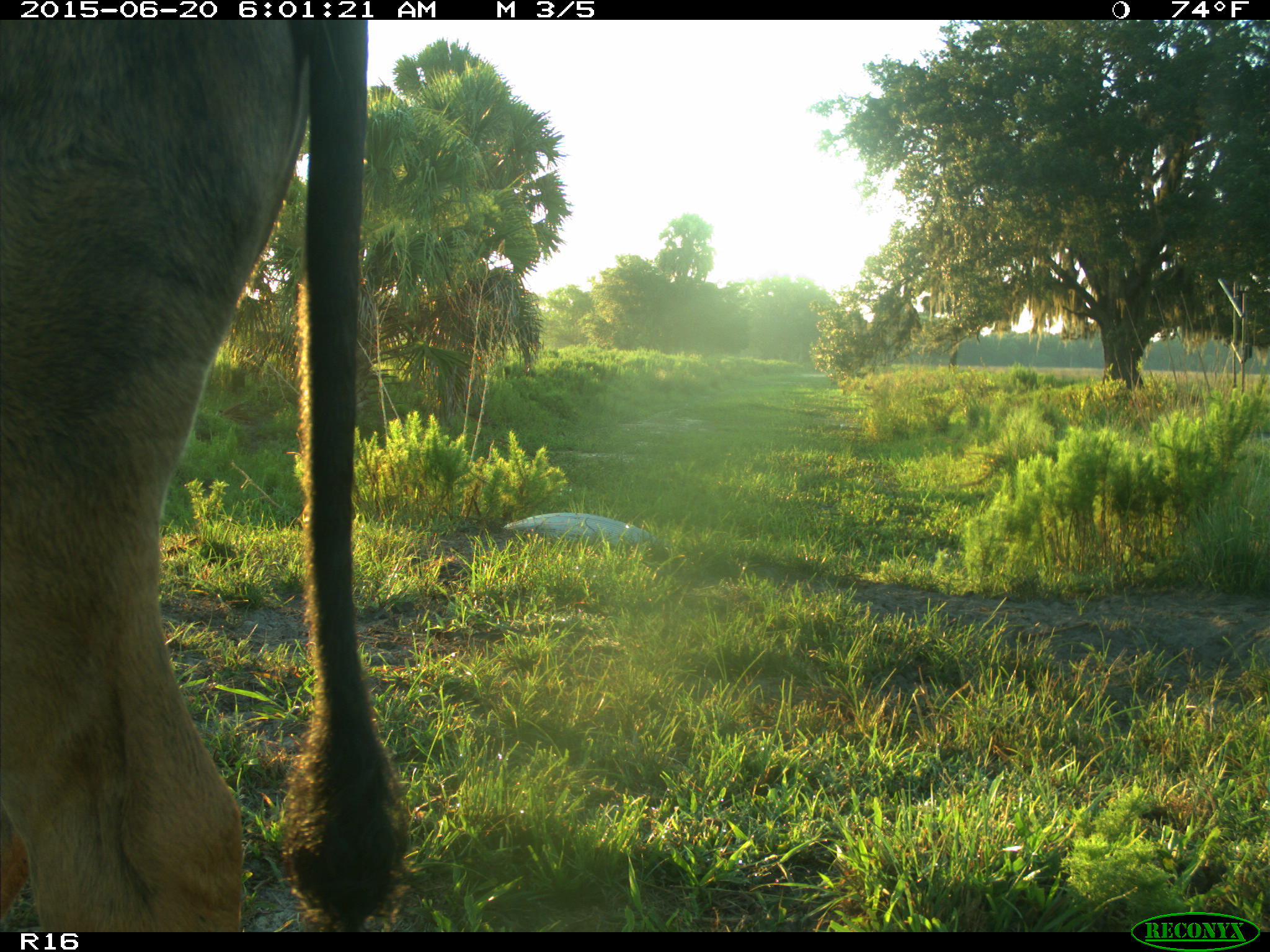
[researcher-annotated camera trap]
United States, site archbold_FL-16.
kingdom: Animalia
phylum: Chordata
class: Mammalia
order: Artiodactyla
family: Bovidae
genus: Bos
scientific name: Bos taurus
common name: domestic cow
Bos taurus (domestic cow).